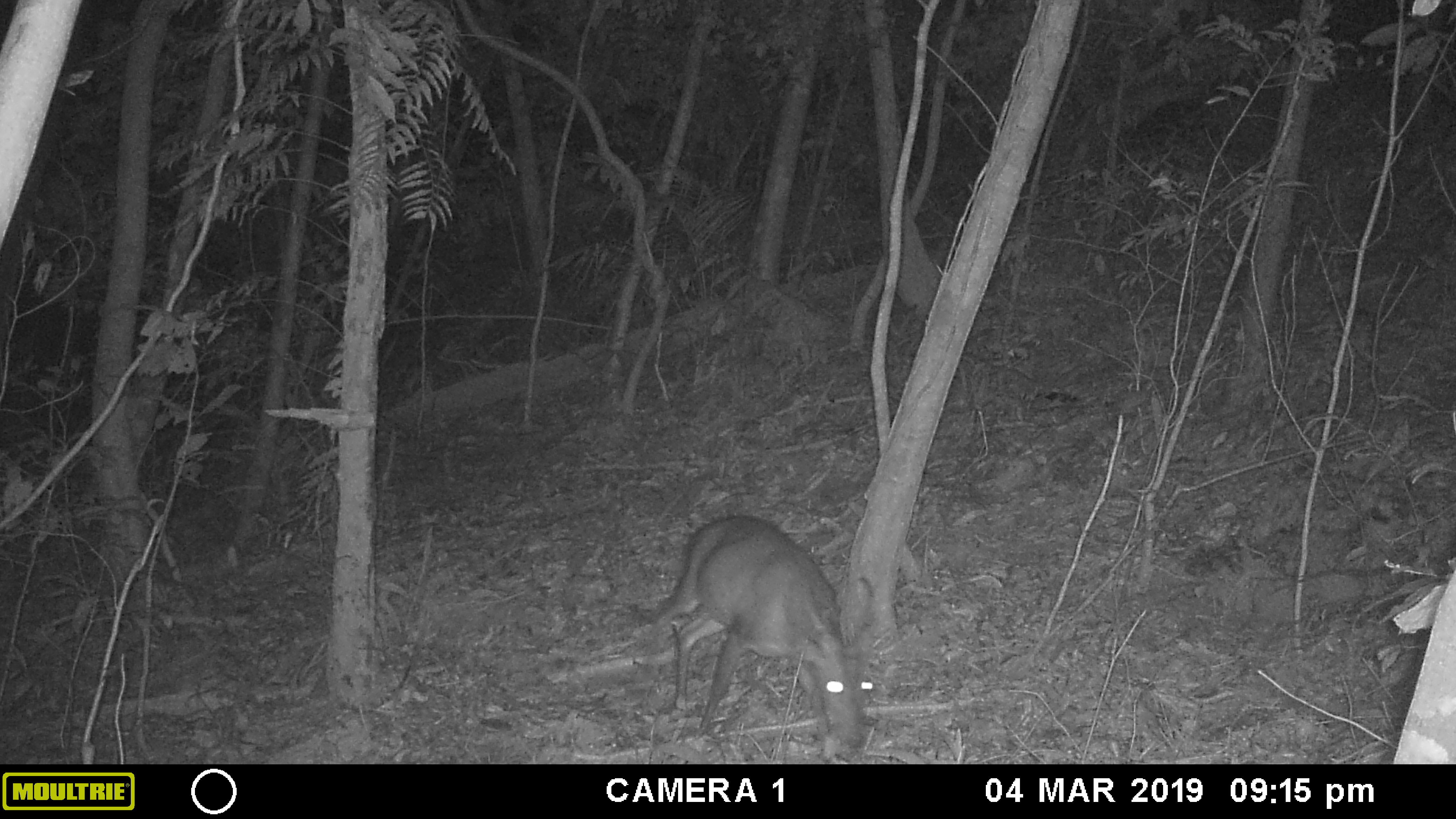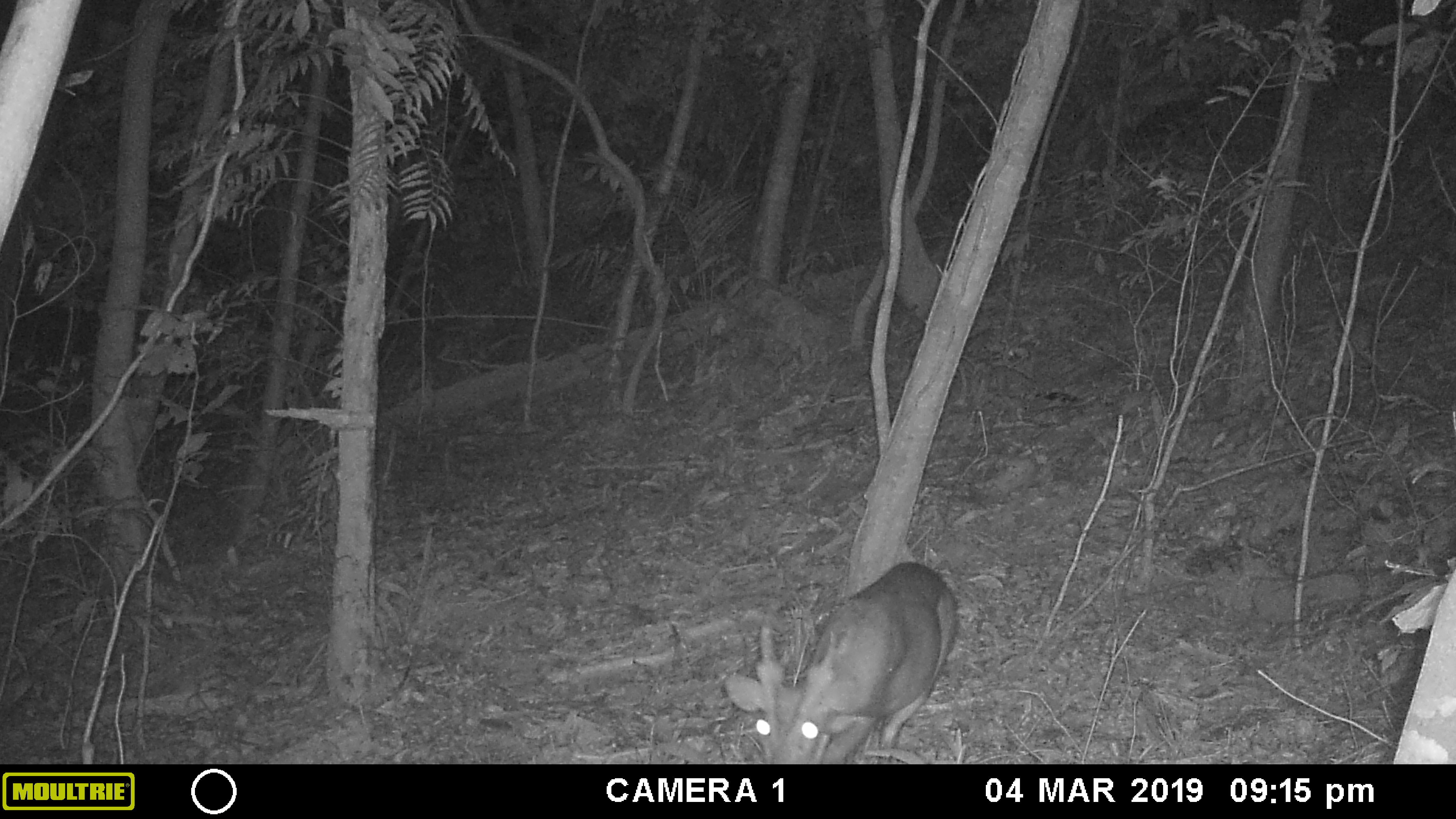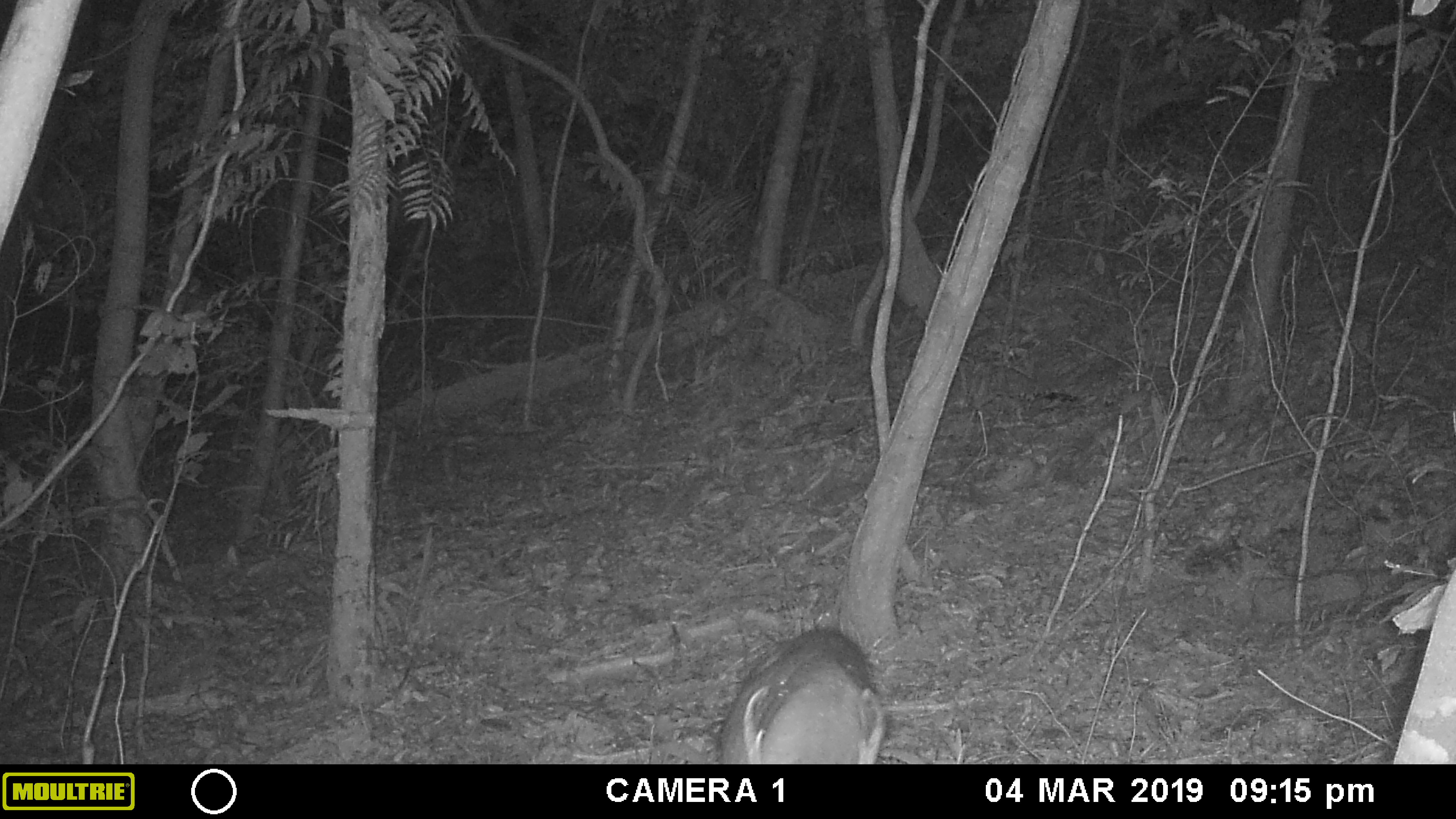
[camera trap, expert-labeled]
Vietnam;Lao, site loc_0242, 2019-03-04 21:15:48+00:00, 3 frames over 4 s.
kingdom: Animalia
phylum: Chordata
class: Mammalia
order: Artiodactyla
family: Cervidae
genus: Muntiacus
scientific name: Muntiacus vuquangensis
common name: large-antlered muntjac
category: large antlered muntjac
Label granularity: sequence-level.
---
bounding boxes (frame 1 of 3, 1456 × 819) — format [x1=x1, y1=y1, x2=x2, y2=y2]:
large antlered muntjac: [x1=641, y1=514, x2=877, y2=750]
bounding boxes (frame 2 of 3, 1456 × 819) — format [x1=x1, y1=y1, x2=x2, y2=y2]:
large antlered muntjac: [x1=721, y1=560, x2=959, y2=764]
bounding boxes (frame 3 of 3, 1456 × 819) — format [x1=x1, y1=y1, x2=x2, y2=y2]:
large antlered muntjac: [x1=718, y1=626, x2=888, y2=764]